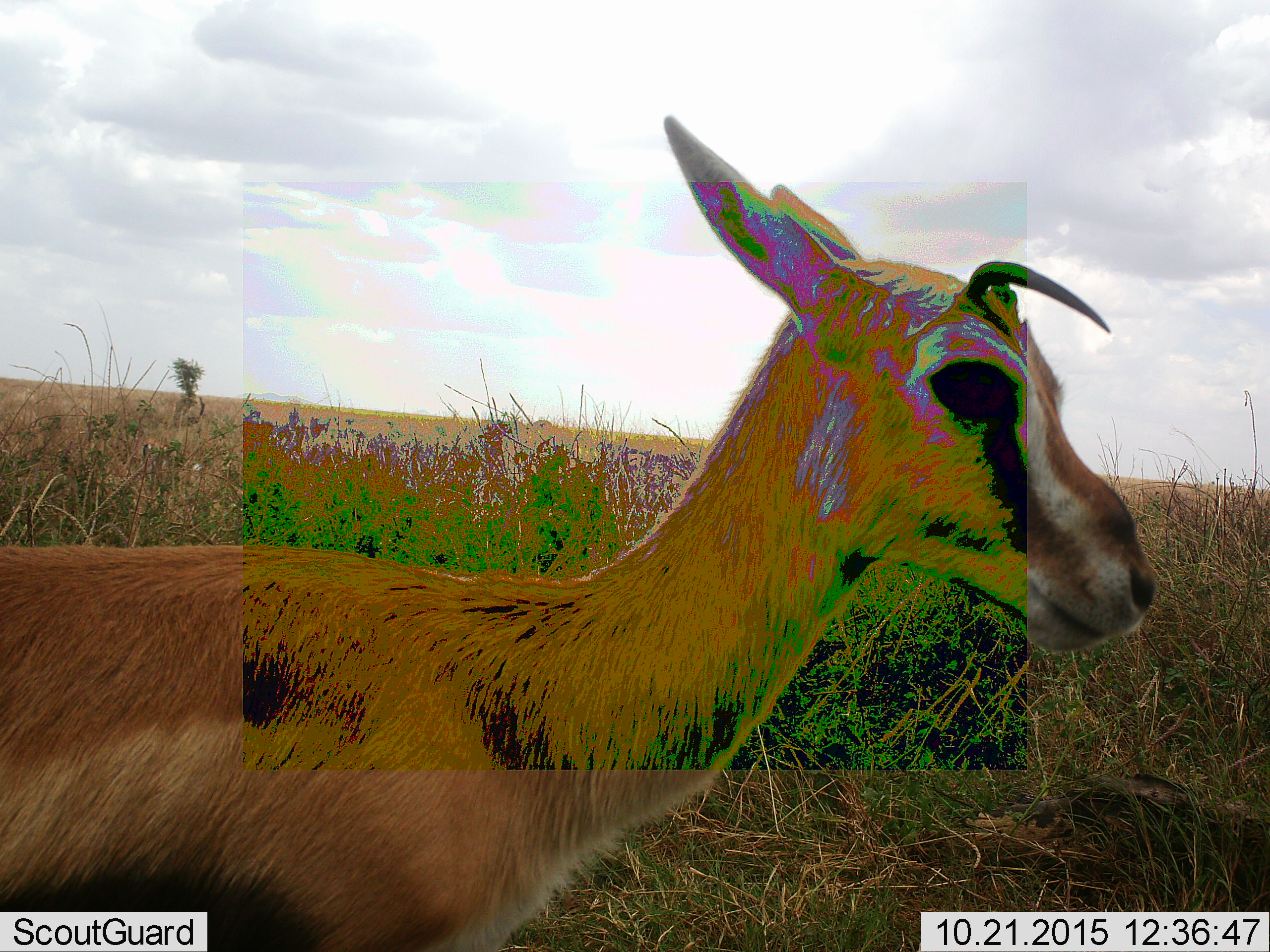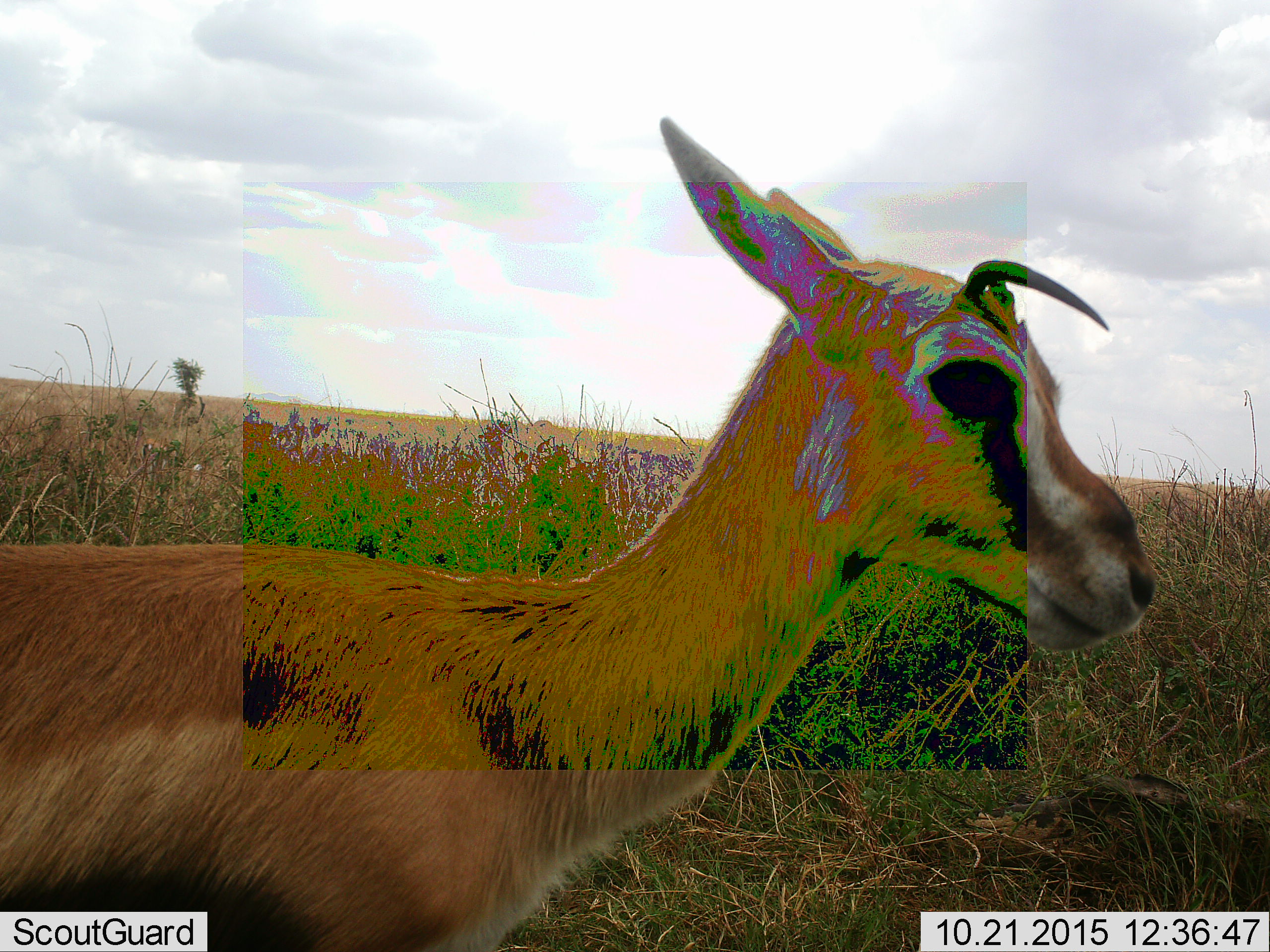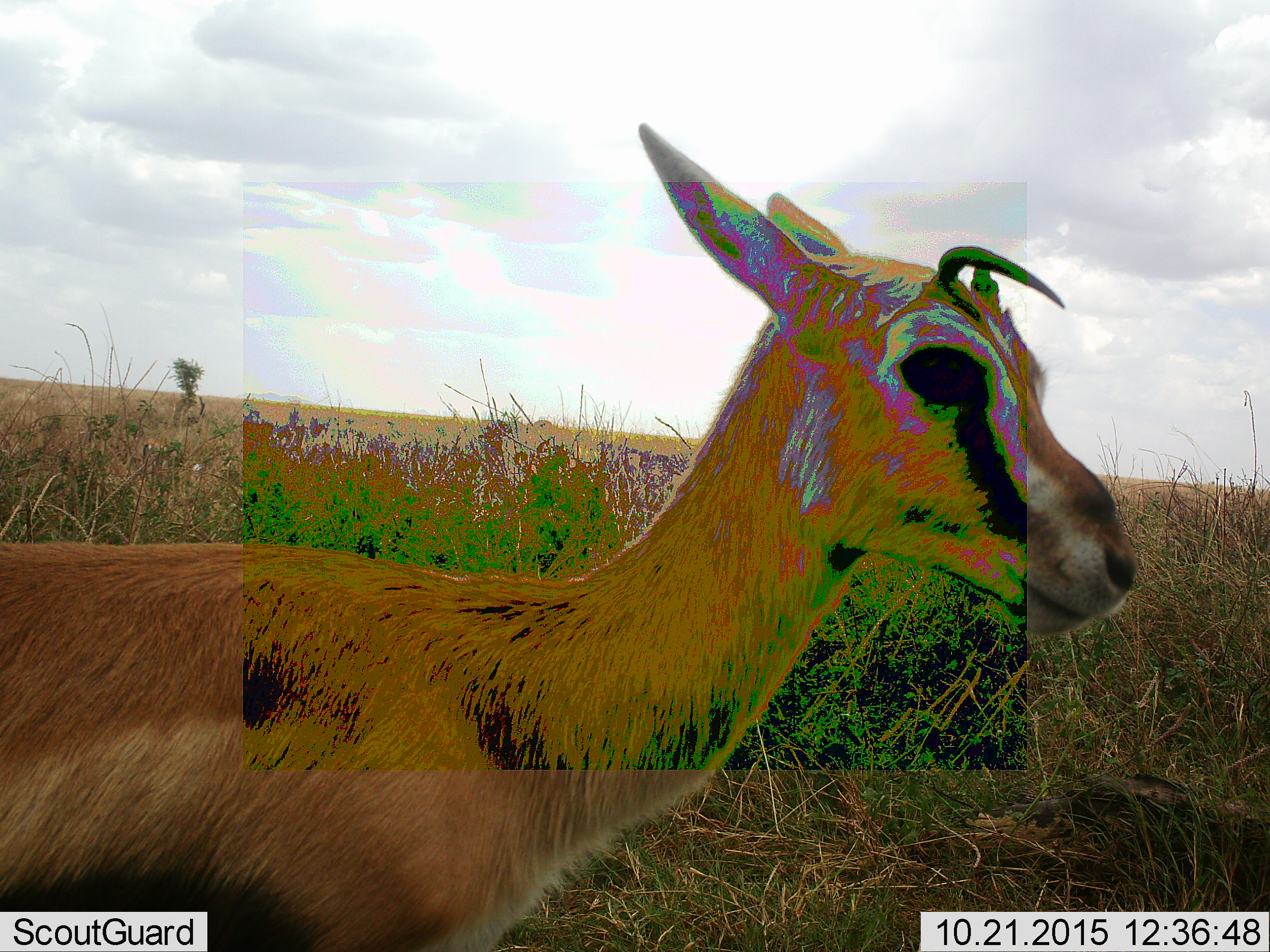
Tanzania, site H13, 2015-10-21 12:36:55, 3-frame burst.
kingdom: Animalia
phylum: Chordata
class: Mammalia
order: Artiodactyla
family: Bovidae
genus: Eudorcas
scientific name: Eudorcas thomsonii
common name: thomson's gazelle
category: gazellethomsons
Gazellethomsons (thomson's gazelle) (Eudorcas thomsonii), count 1. Behavior (volunteer vote fractions): standing 100%, resting 0%, moving 0%, interacting 0%. Young present (vote fraction): 12%. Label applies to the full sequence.